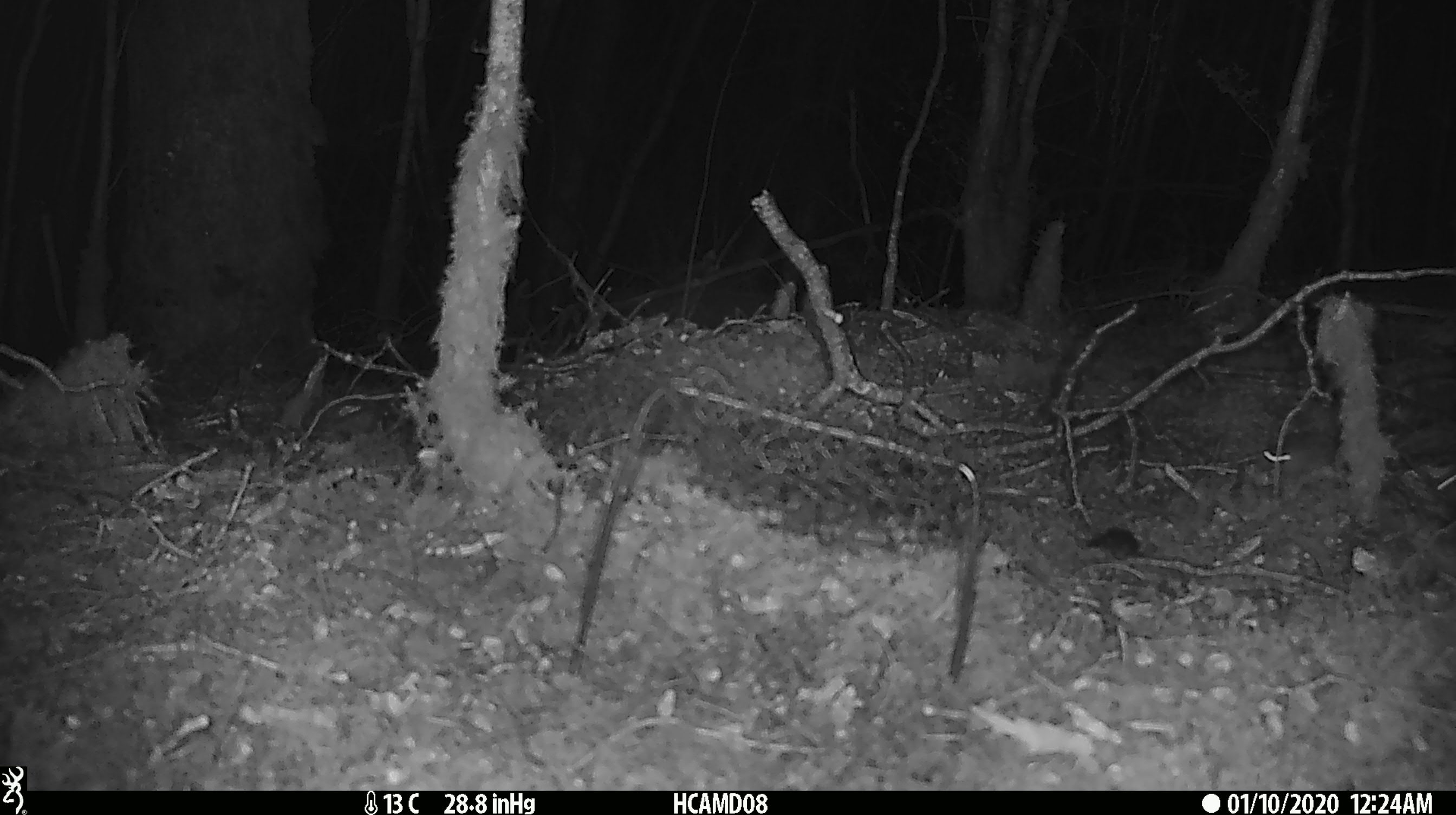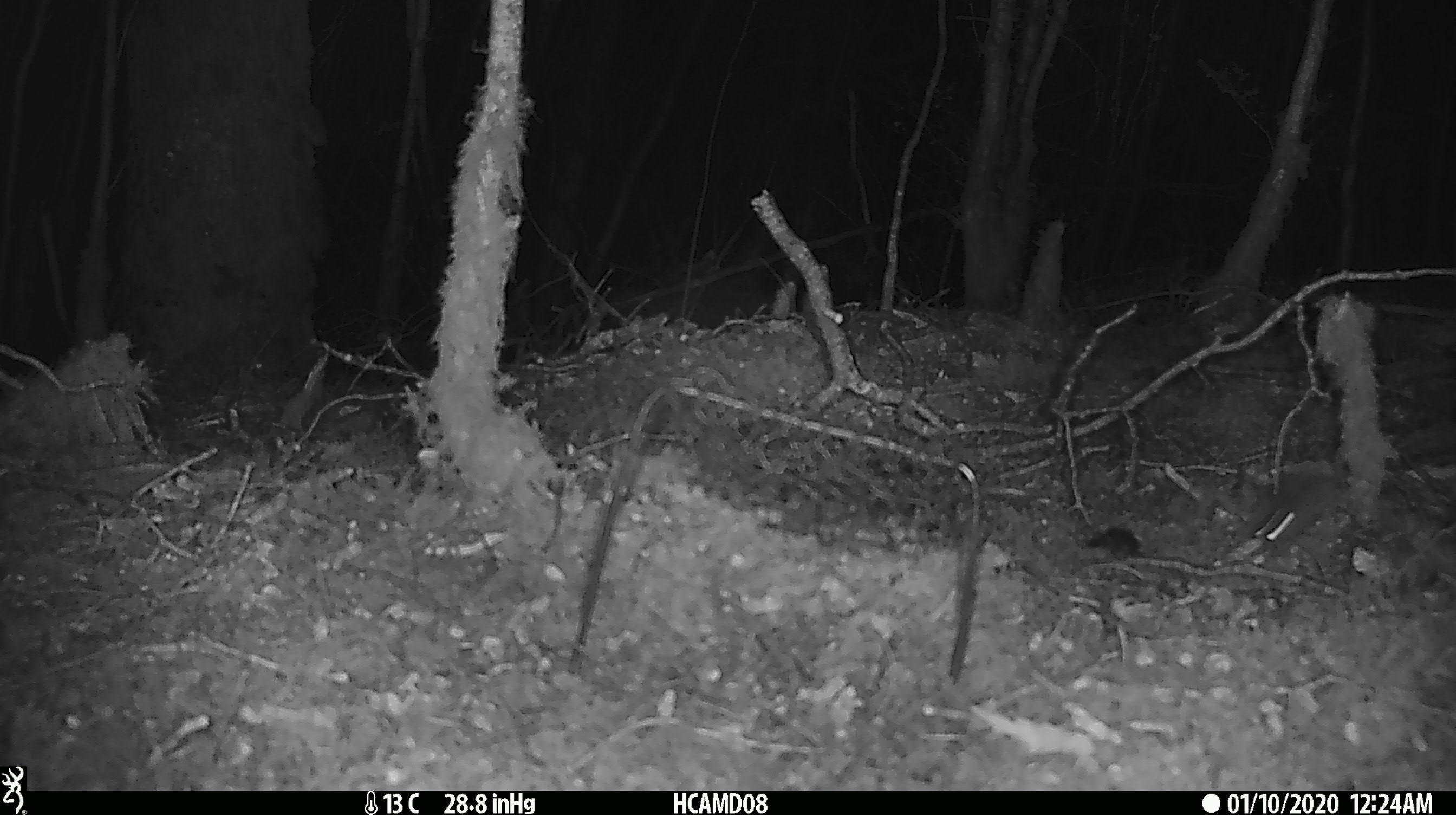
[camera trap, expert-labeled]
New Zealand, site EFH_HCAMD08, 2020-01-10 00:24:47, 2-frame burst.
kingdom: Animalia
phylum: Chordata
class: Mammalia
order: Rodentia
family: Muridae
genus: Mus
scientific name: Mus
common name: mouse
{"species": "mouse (Mus)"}